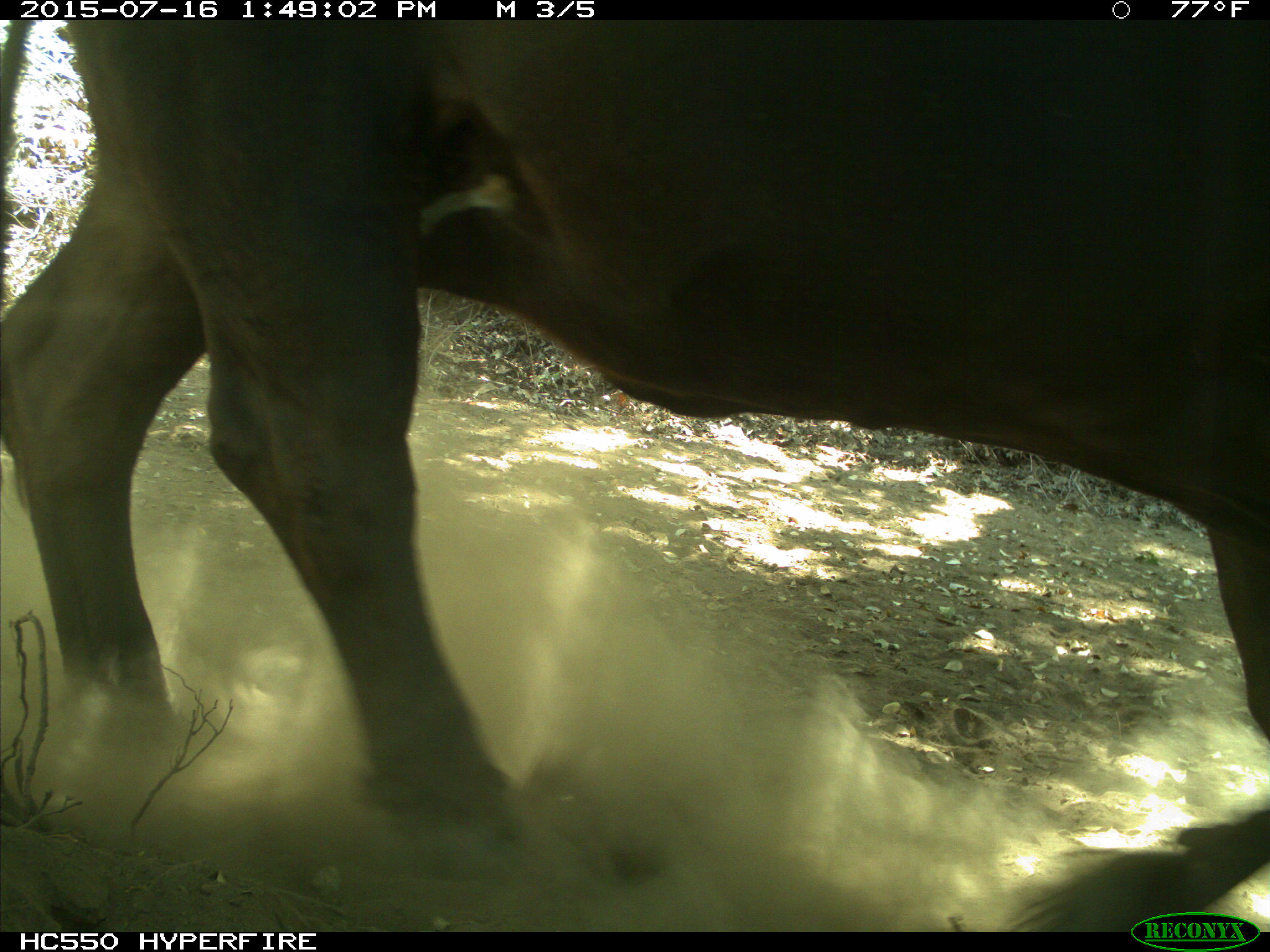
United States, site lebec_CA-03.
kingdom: Animalia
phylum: Chordata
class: Mammalia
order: Artiodactyla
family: Bovidae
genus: Bos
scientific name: Bos taurus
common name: domestic cow